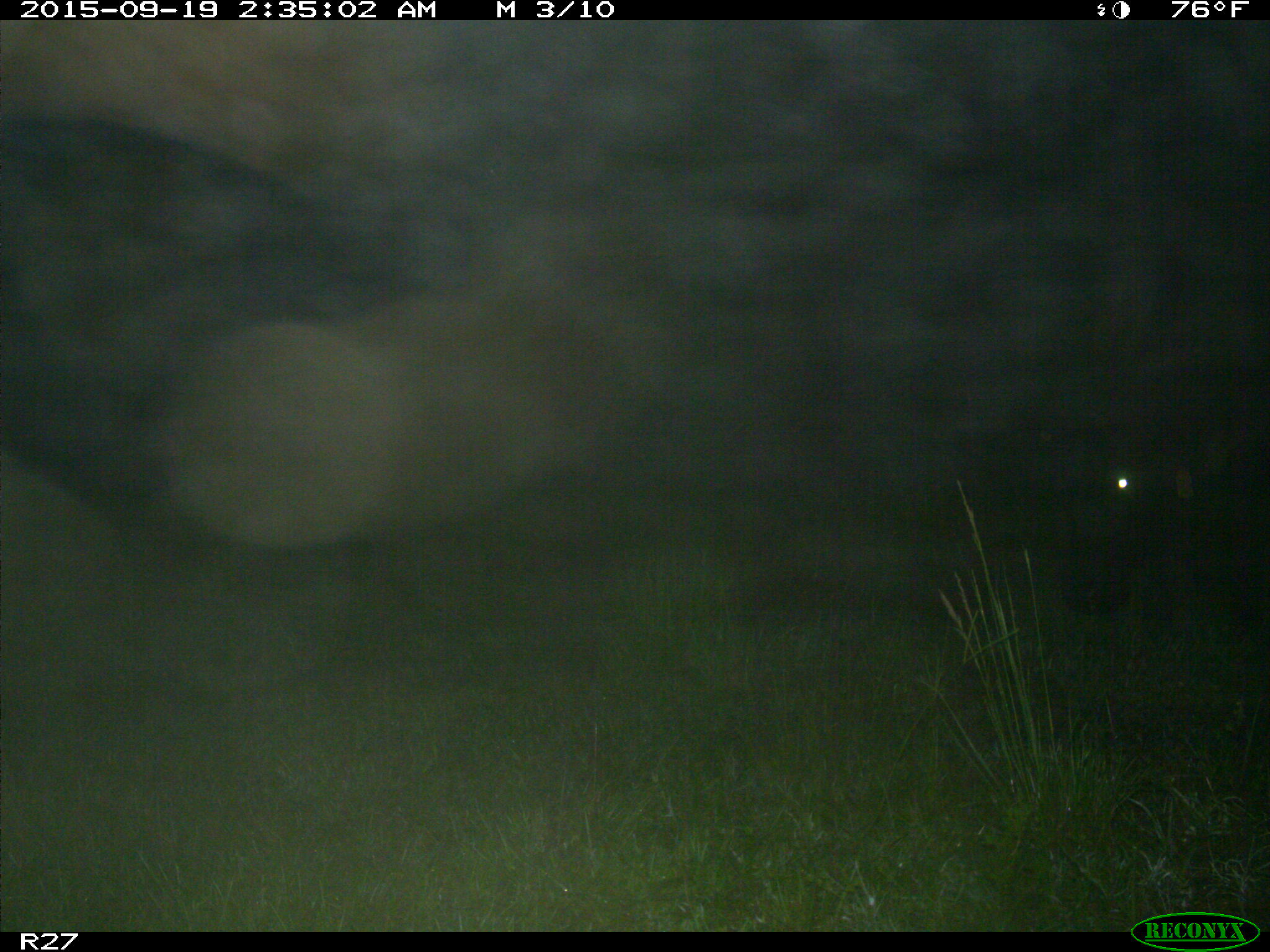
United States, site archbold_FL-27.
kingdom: Animalia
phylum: Chordata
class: Mammalia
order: Artiodactyla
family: Bovidae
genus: Bos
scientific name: Bos taurus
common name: domestic cow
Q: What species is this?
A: Bos taurus (domestic cow).